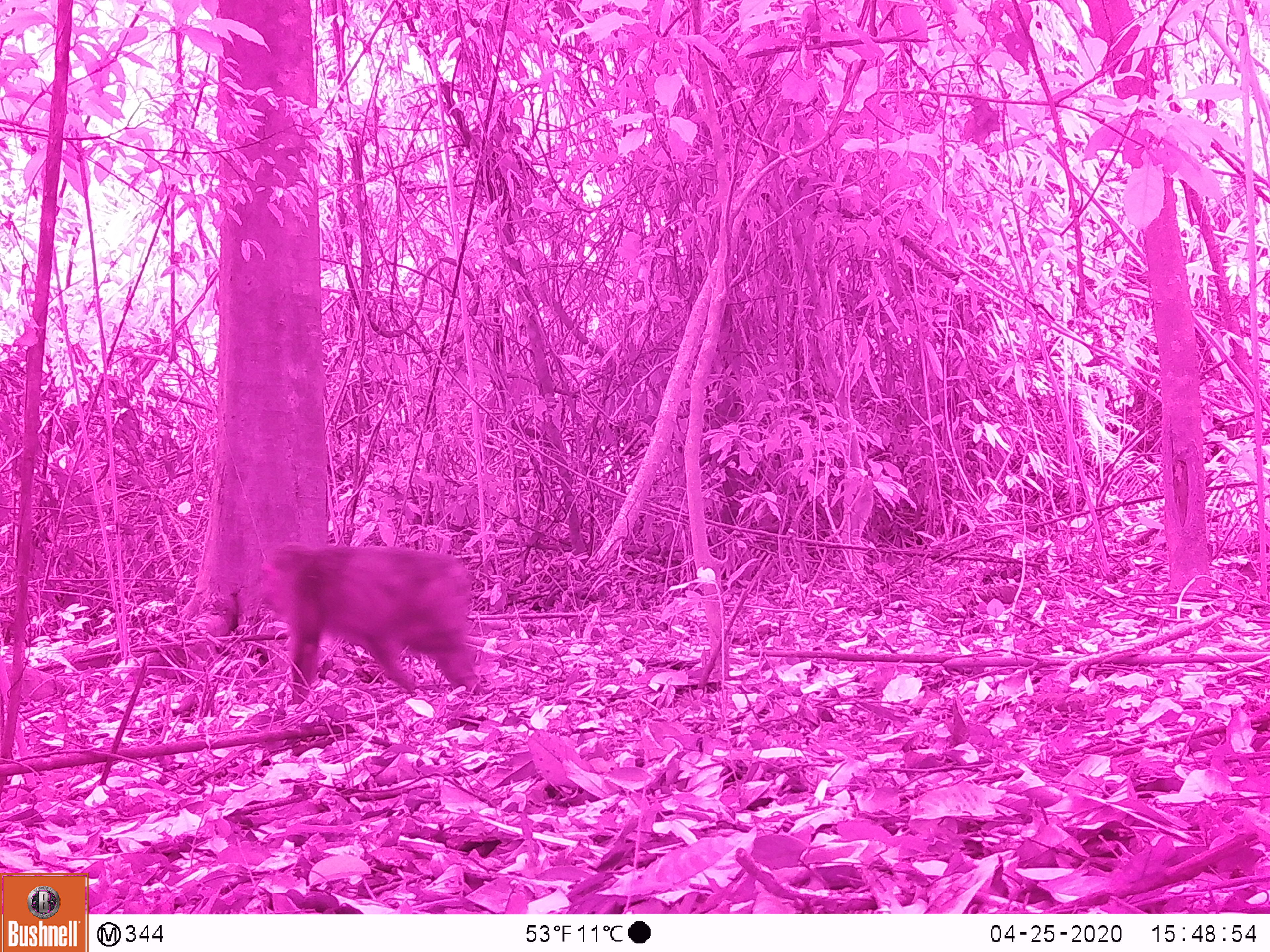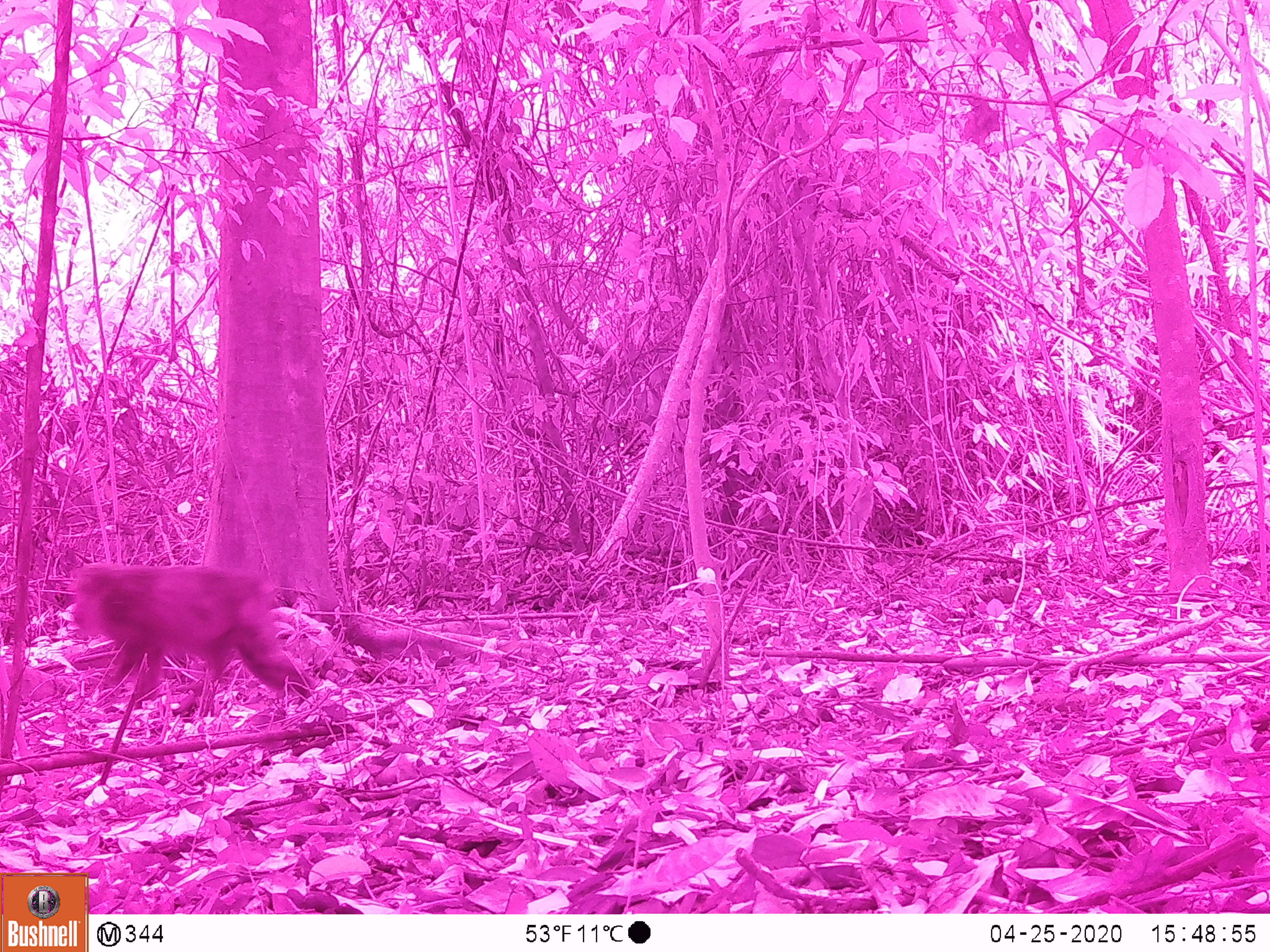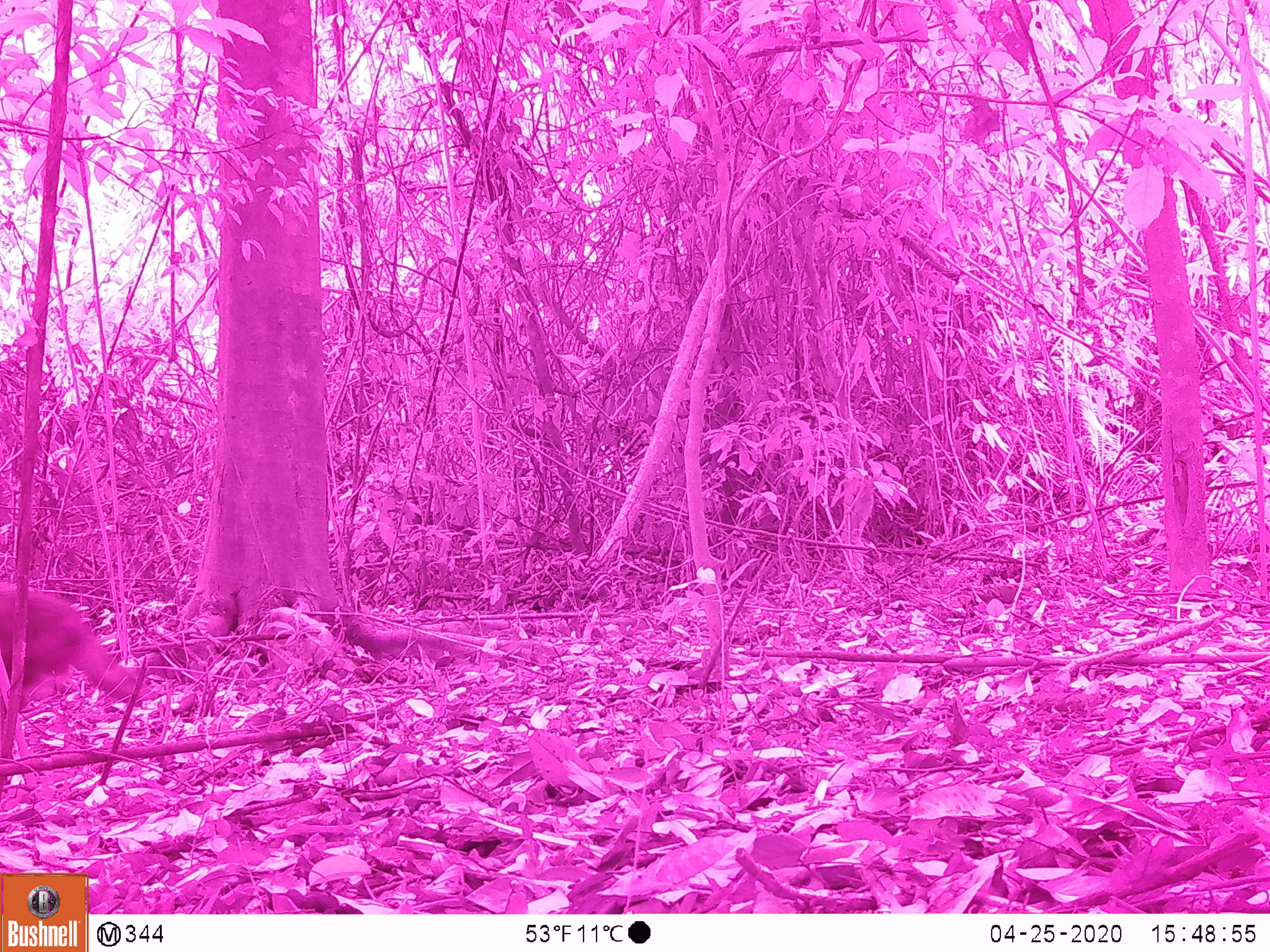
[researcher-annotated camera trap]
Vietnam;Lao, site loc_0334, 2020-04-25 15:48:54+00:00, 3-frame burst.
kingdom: Animalia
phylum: Chordata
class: Mammalia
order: Primates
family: Cercopithecidae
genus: Macaca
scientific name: Macaca arctoides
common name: stump-tailed macaque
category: stump tailed macaque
Stump tailed macaque (stump-tailed macaque) (Macaca arctoides). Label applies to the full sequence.